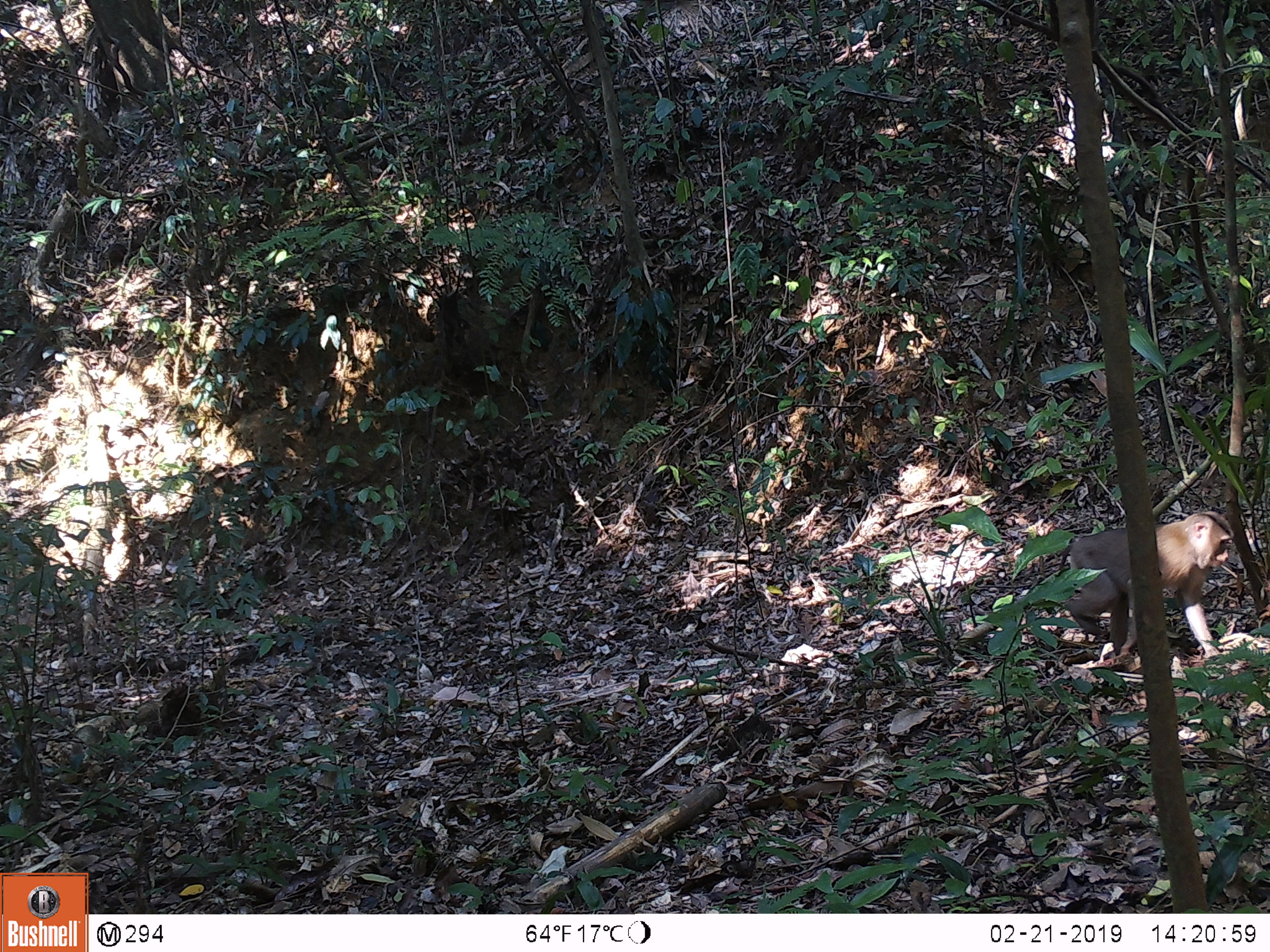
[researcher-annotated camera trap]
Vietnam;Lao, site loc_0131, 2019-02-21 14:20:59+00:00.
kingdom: Animalia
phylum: Chordata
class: Mammalia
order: Primates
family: Cercopithecidae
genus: Macaca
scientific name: Macaca nemestrina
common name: pig-tailed macaque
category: pig tailed macaque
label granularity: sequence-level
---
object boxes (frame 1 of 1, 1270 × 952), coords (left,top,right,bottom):
pig tailed macaque: (1058,509,1234,658)